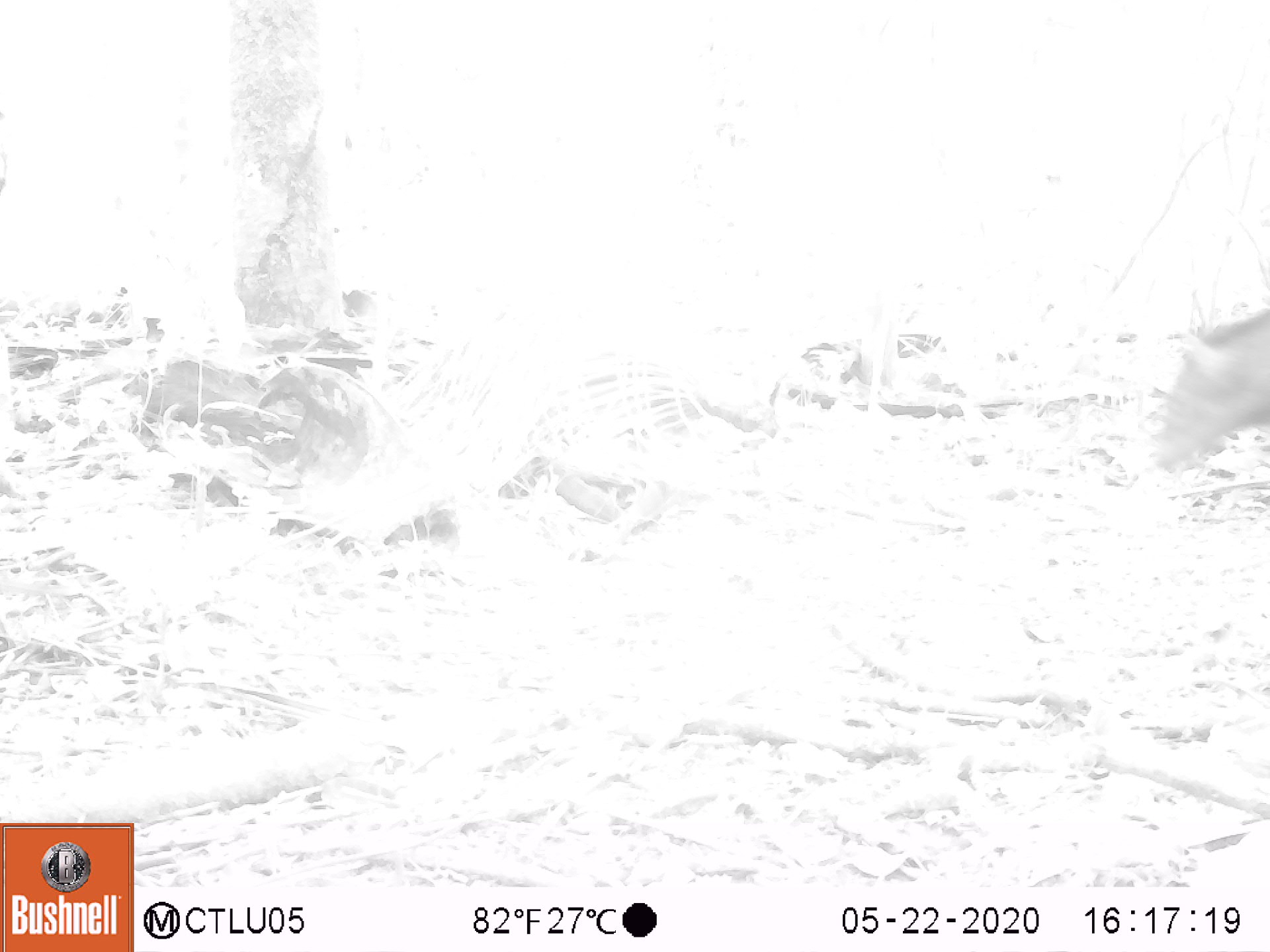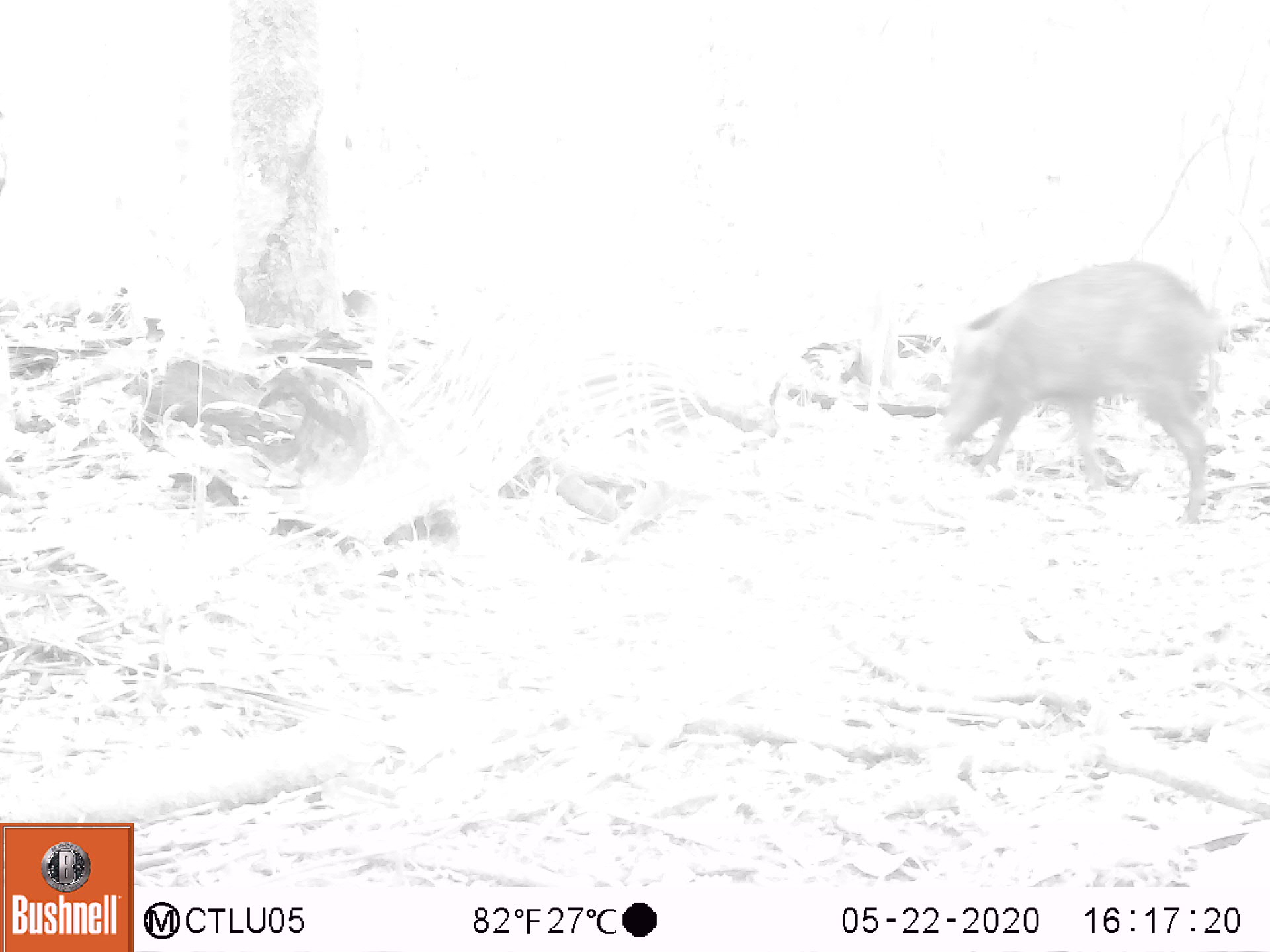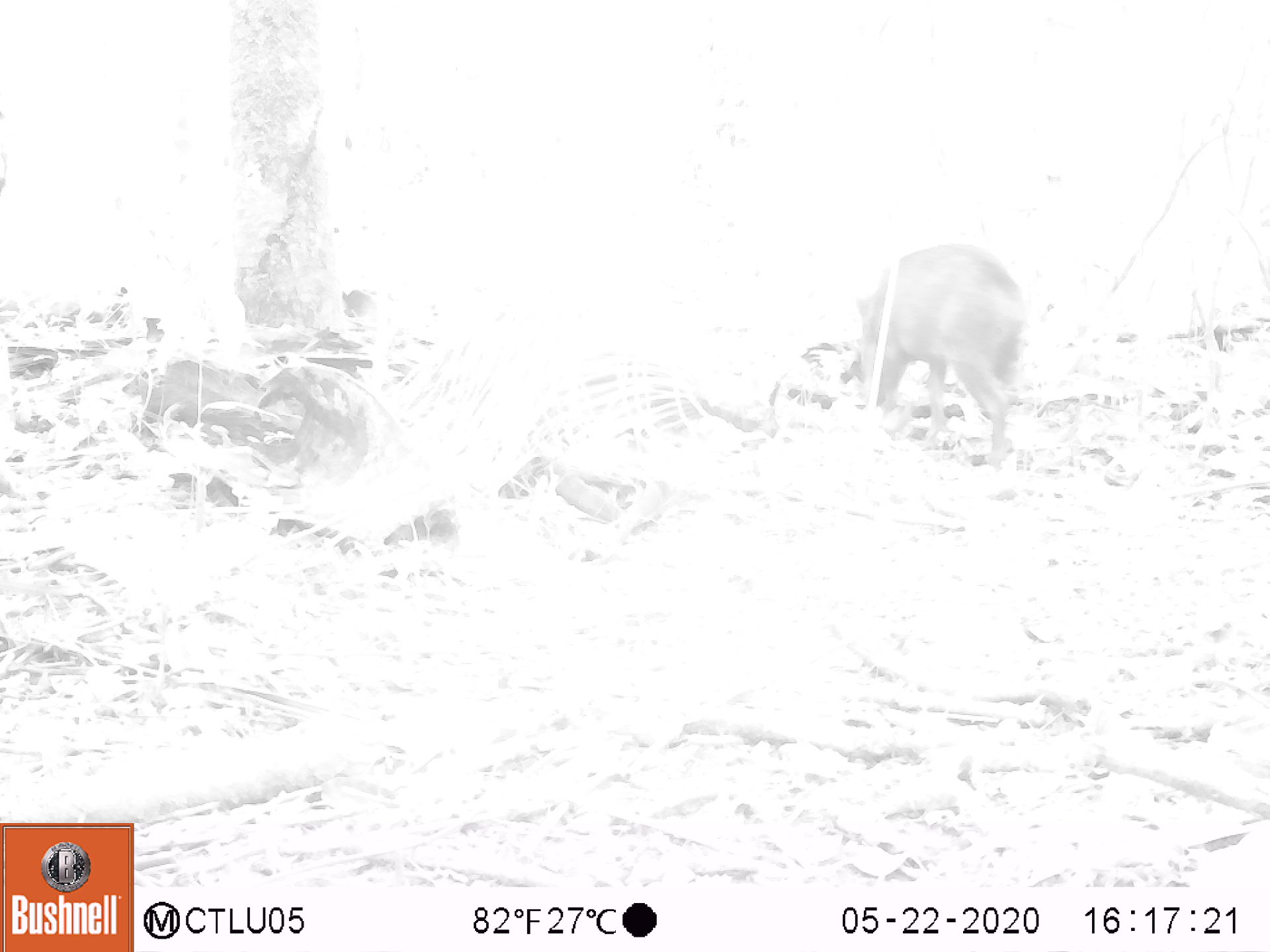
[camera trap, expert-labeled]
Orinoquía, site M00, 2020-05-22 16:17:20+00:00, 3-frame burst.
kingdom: Animalia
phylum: Chordata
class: Mammalia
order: Artiodactyla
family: Tayassuidae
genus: Pecari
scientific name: Pecari tajacu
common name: collared peccary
Collared peccary (Pecari tajacu).